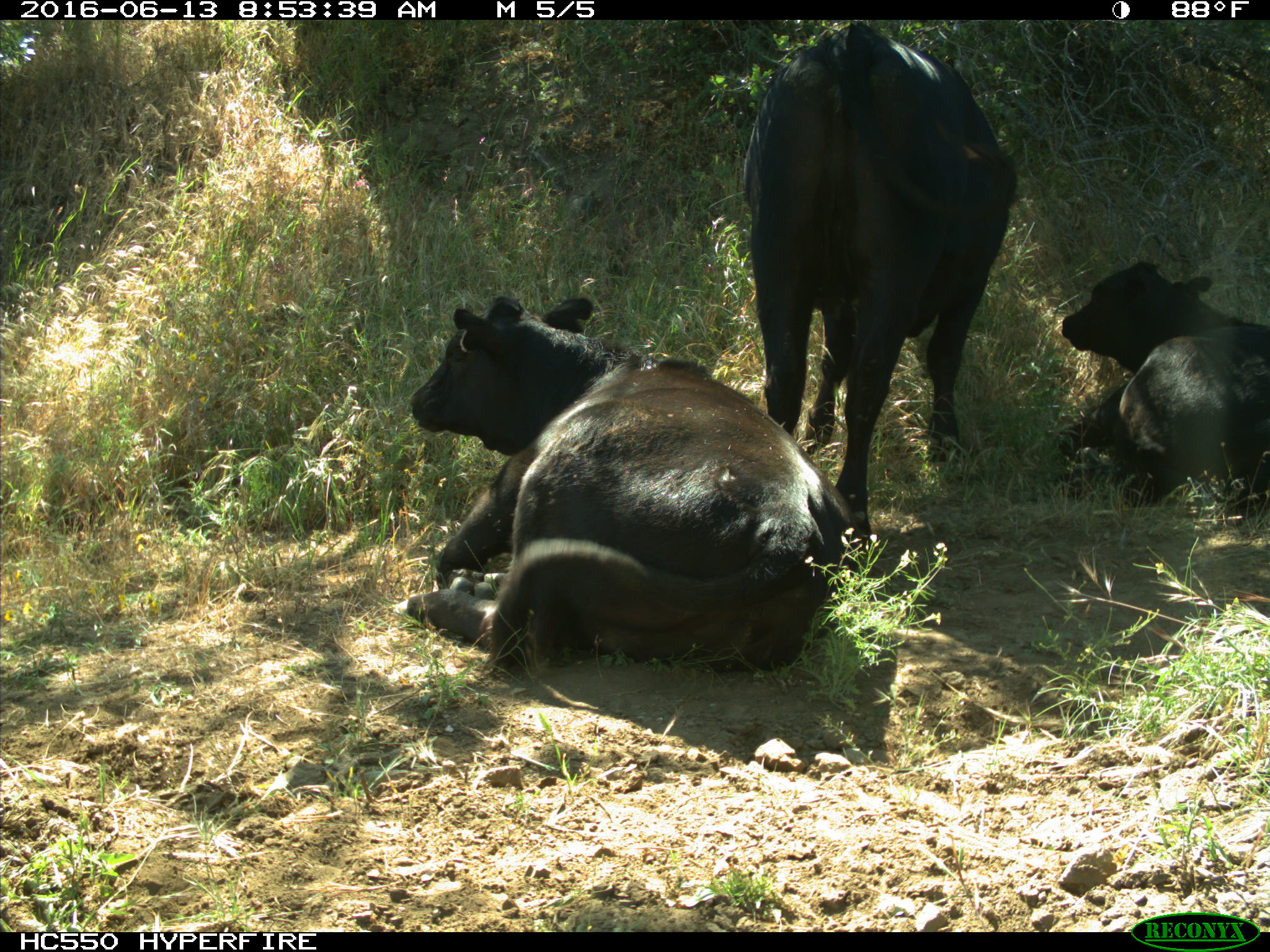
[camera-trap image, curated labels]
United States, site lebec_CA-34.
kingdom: Animalia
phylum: Chordata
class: Mammalia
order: Artiodactyla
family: Bovidae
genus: Bos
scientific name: Bos taurus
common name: domestic cow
Bos taurus (domestic cow).